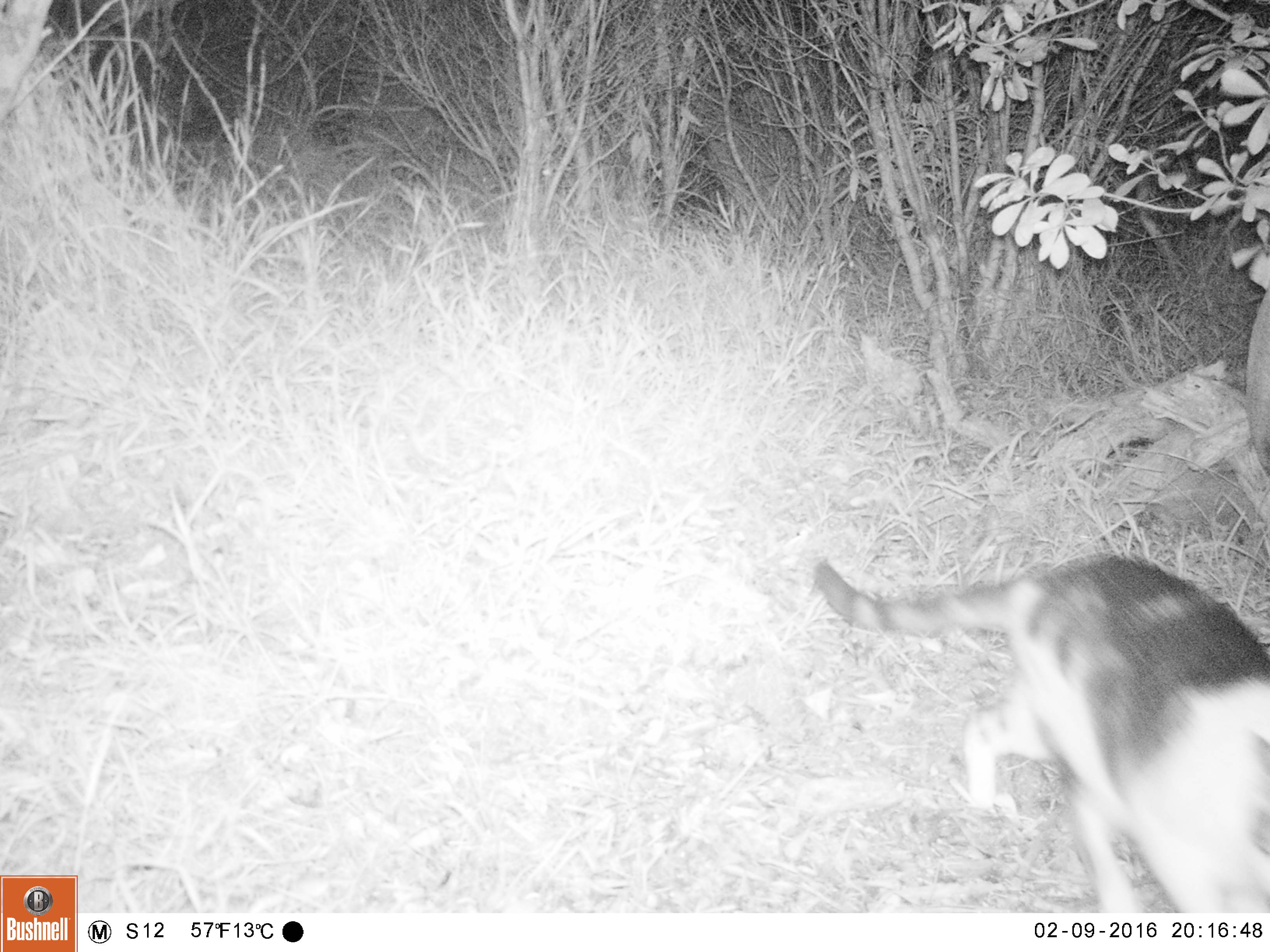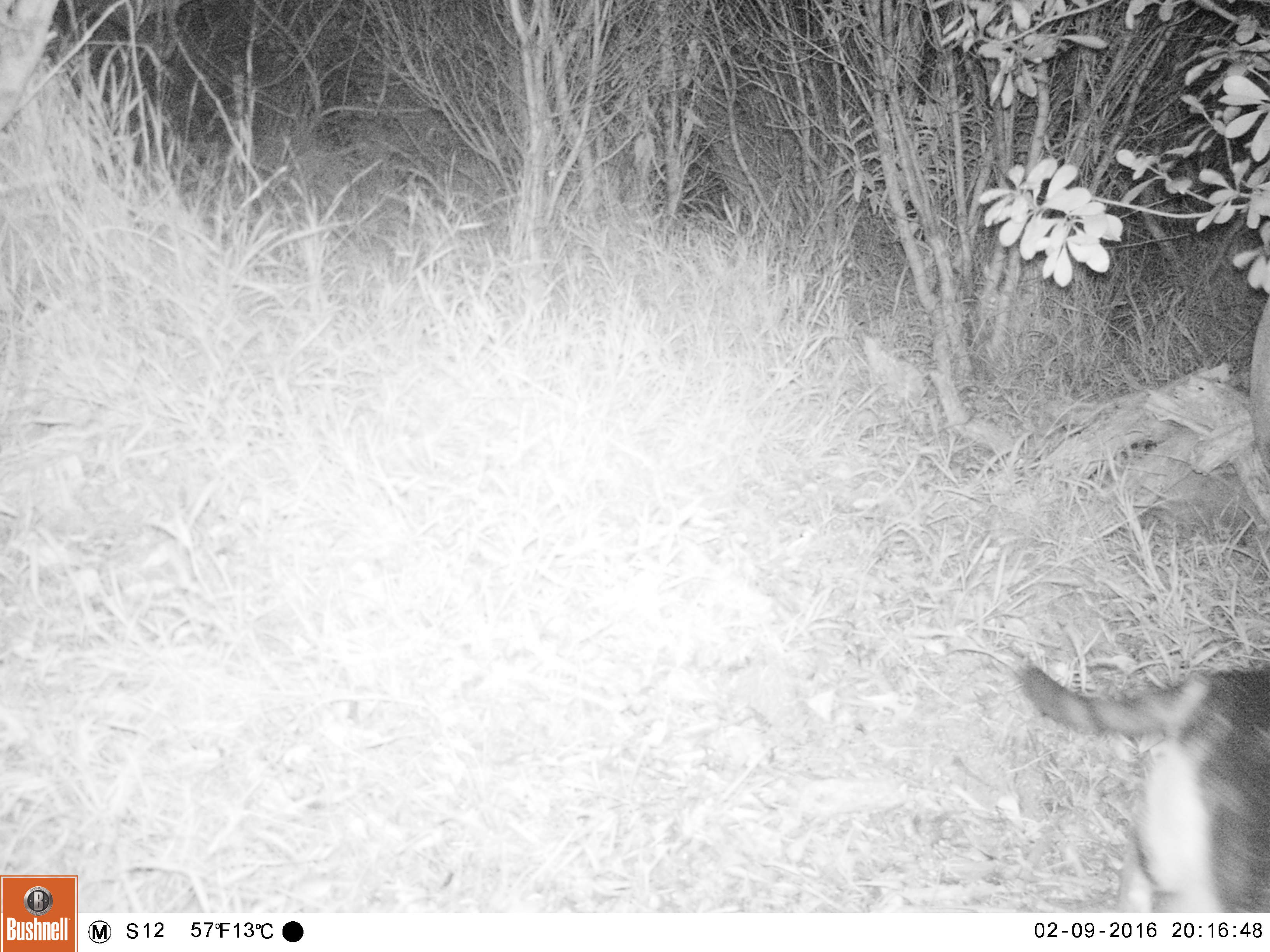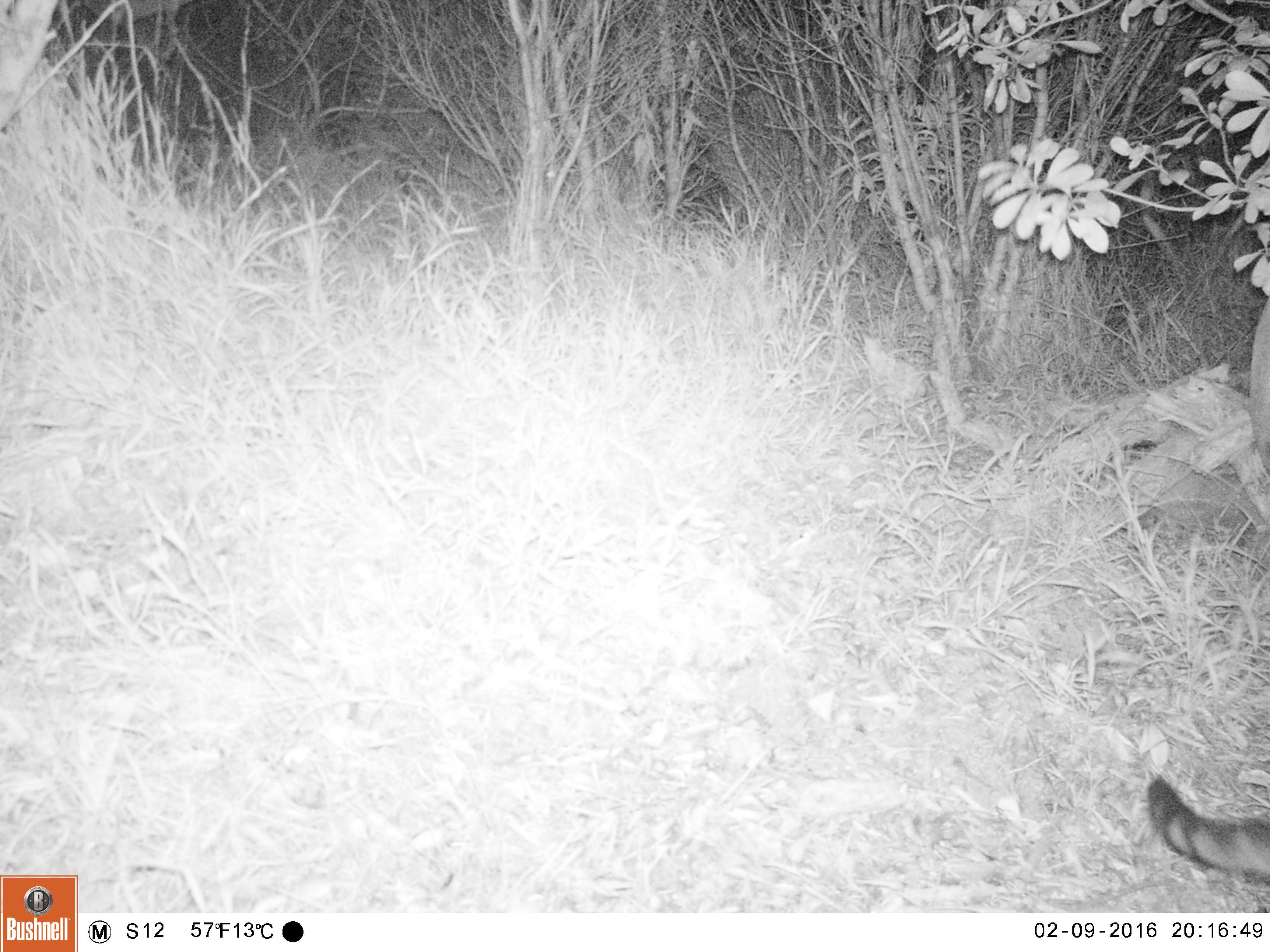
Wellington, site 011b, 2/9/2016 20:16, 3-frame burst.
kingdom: Animalia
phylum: Chordata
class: Mammalia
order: Carnivora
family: Felidae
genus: Felis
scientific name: Felis catus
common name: cat